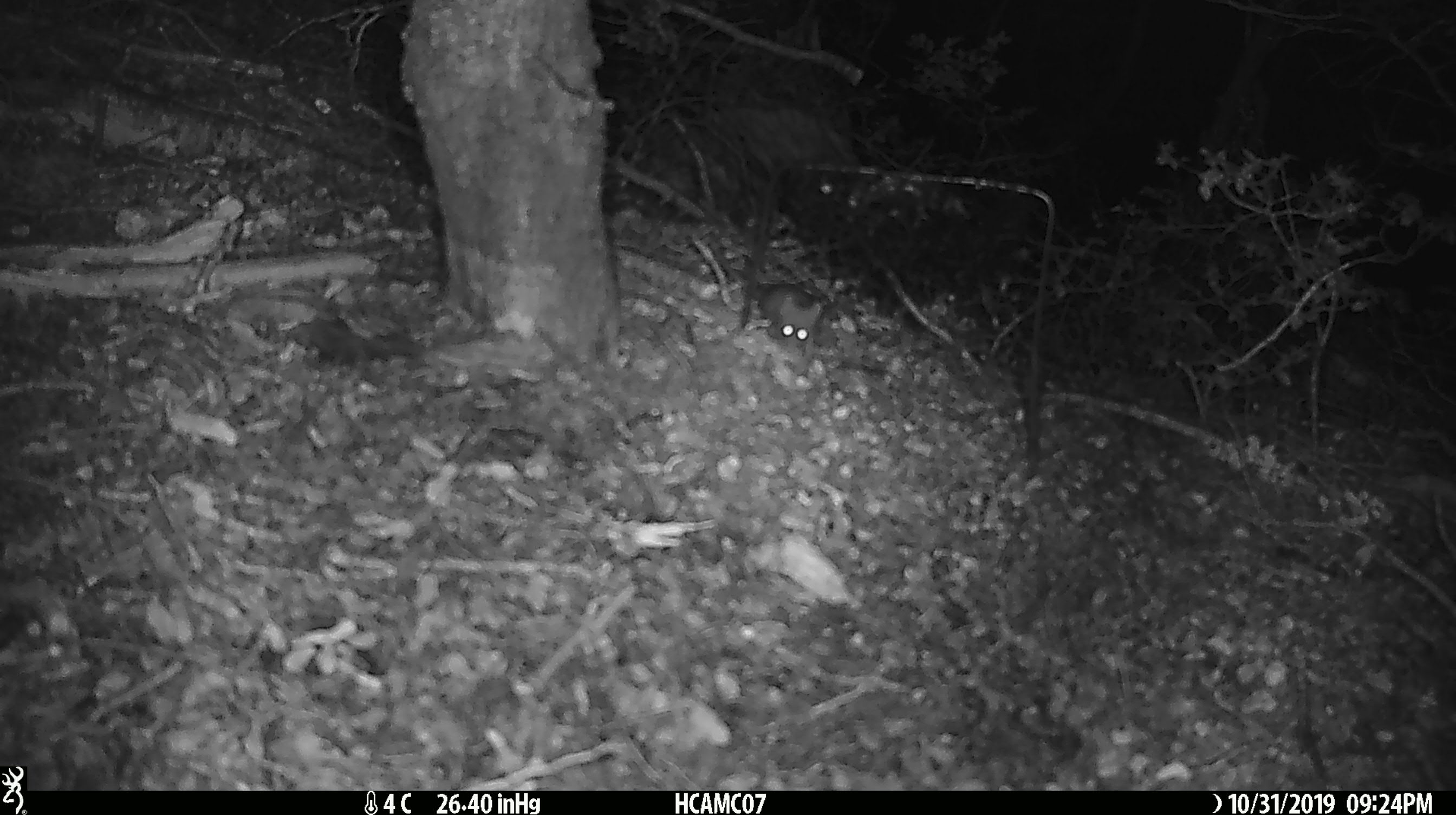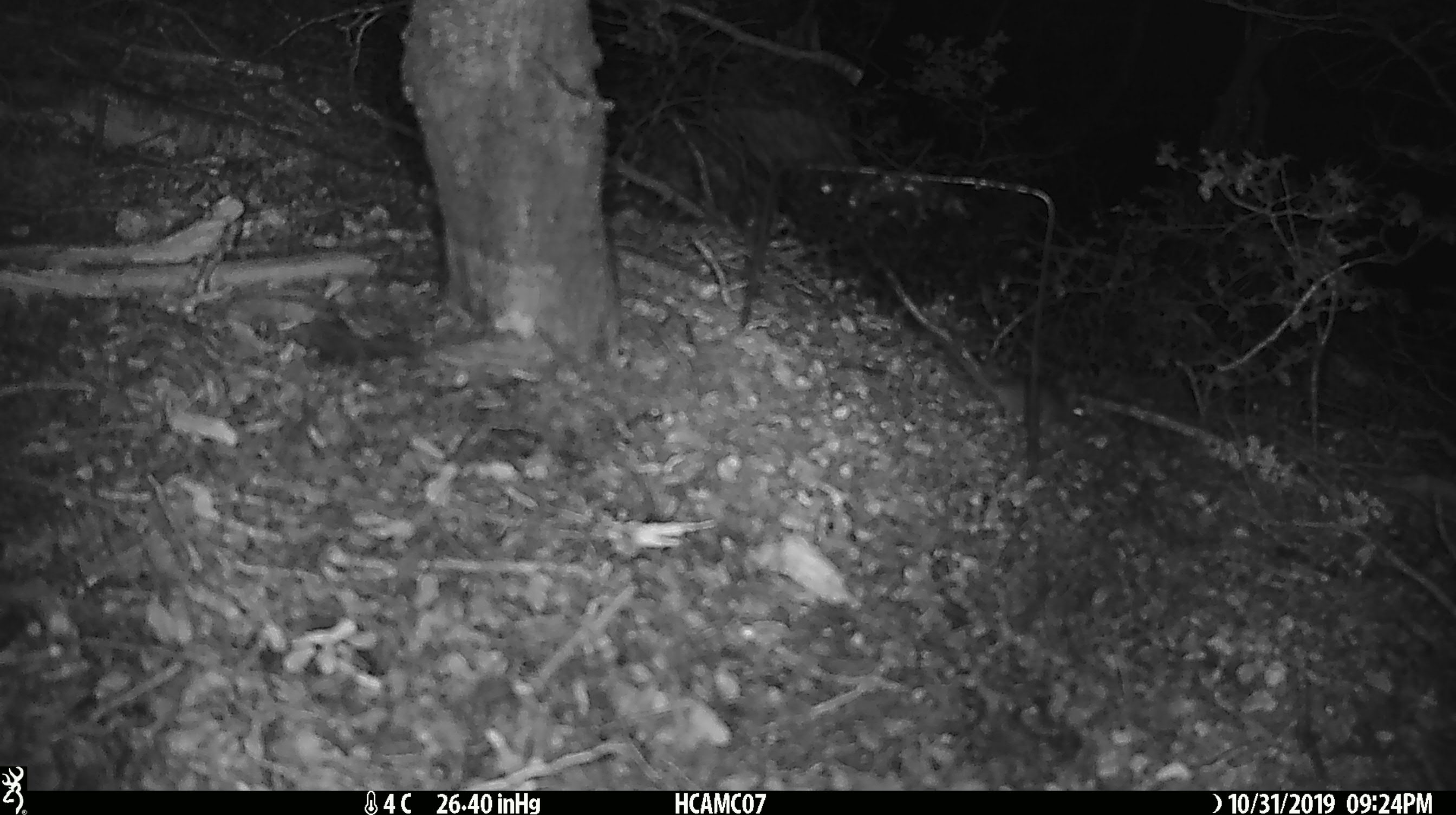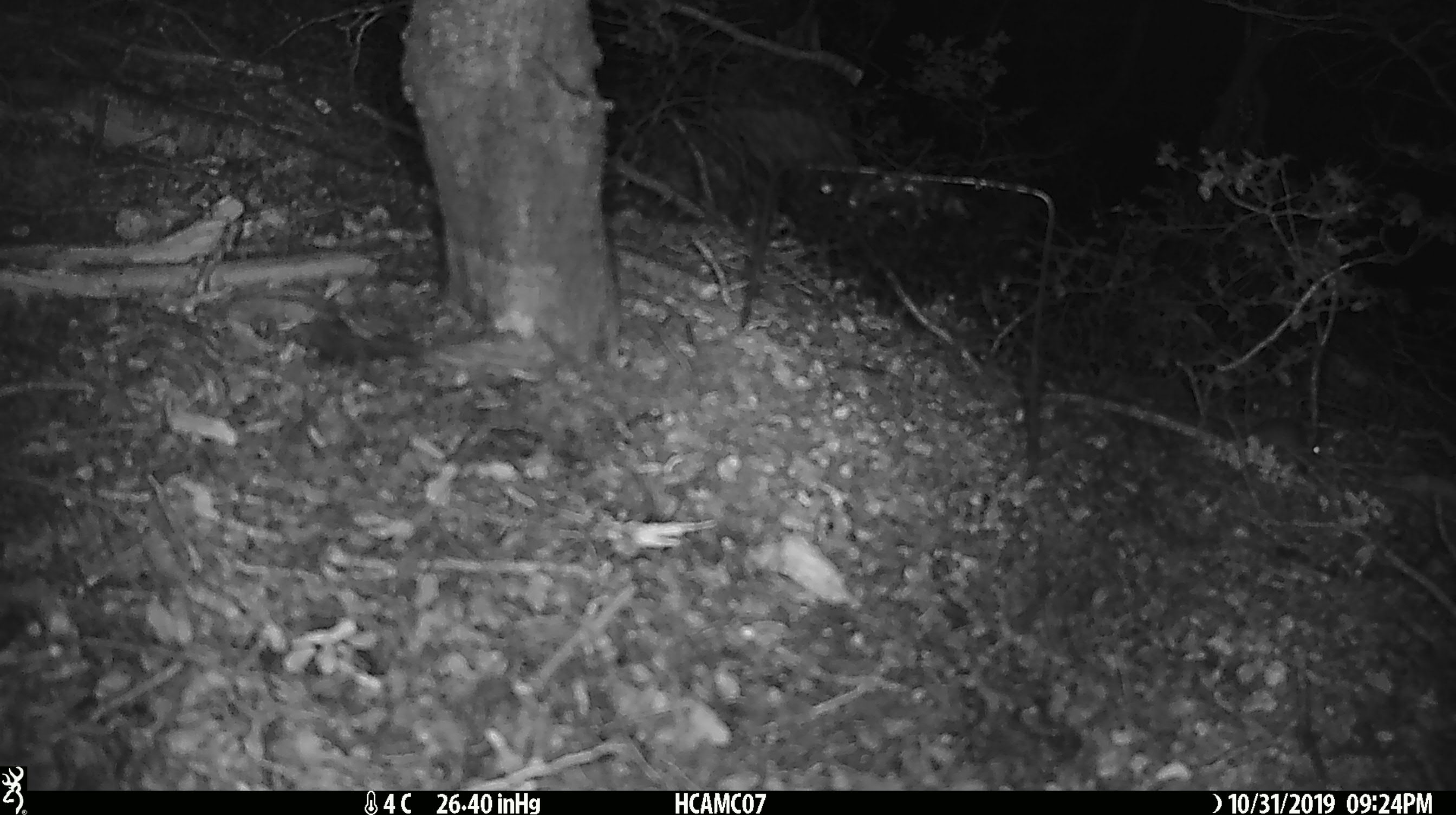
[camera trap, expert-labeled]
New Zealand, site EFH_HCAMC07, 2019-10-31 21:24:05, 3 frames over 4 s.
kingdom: Animalia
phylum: Chordata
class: Mammalia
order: Rodentia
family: Muridae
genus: Mus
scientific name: Mus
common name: mouse